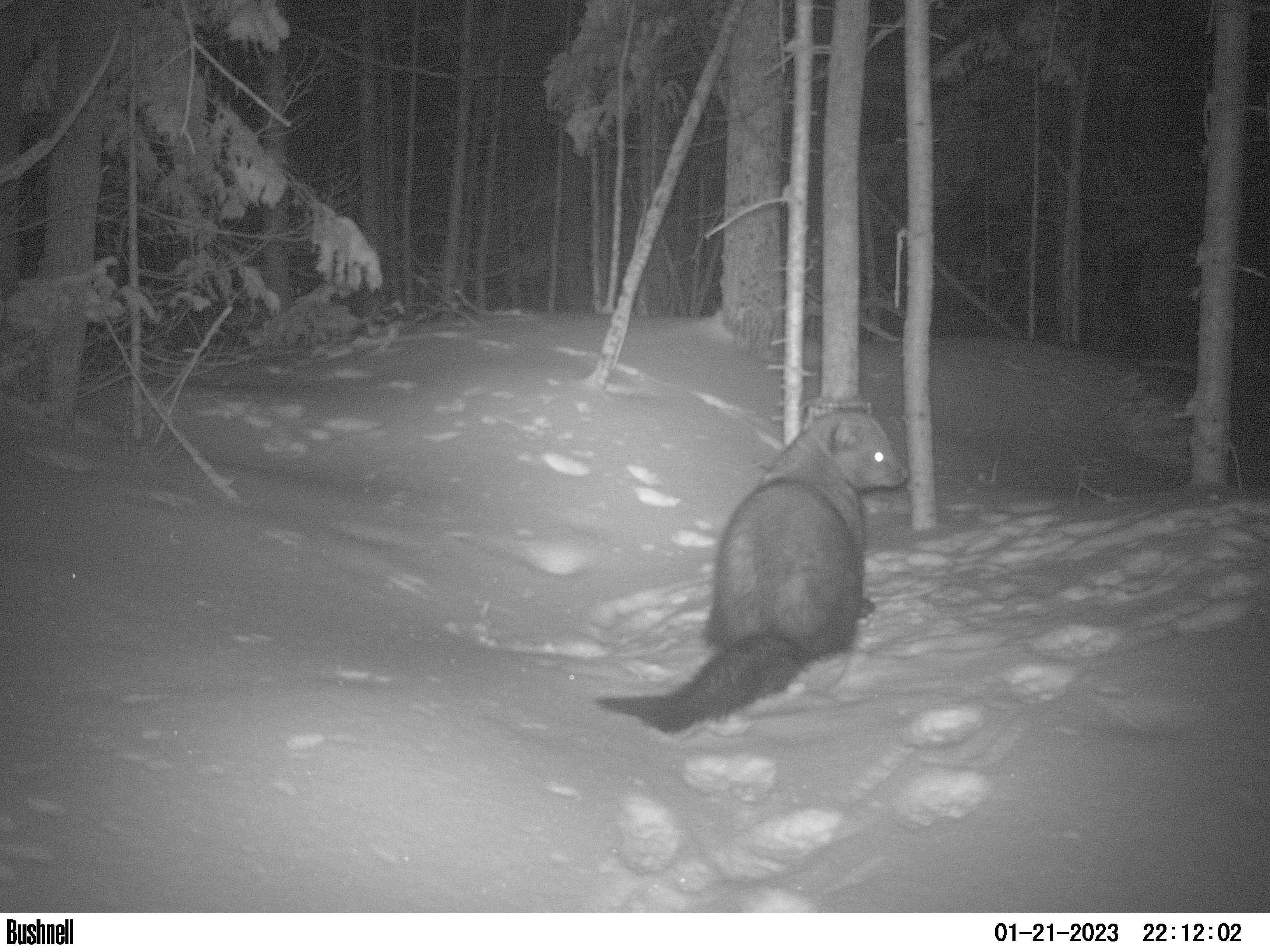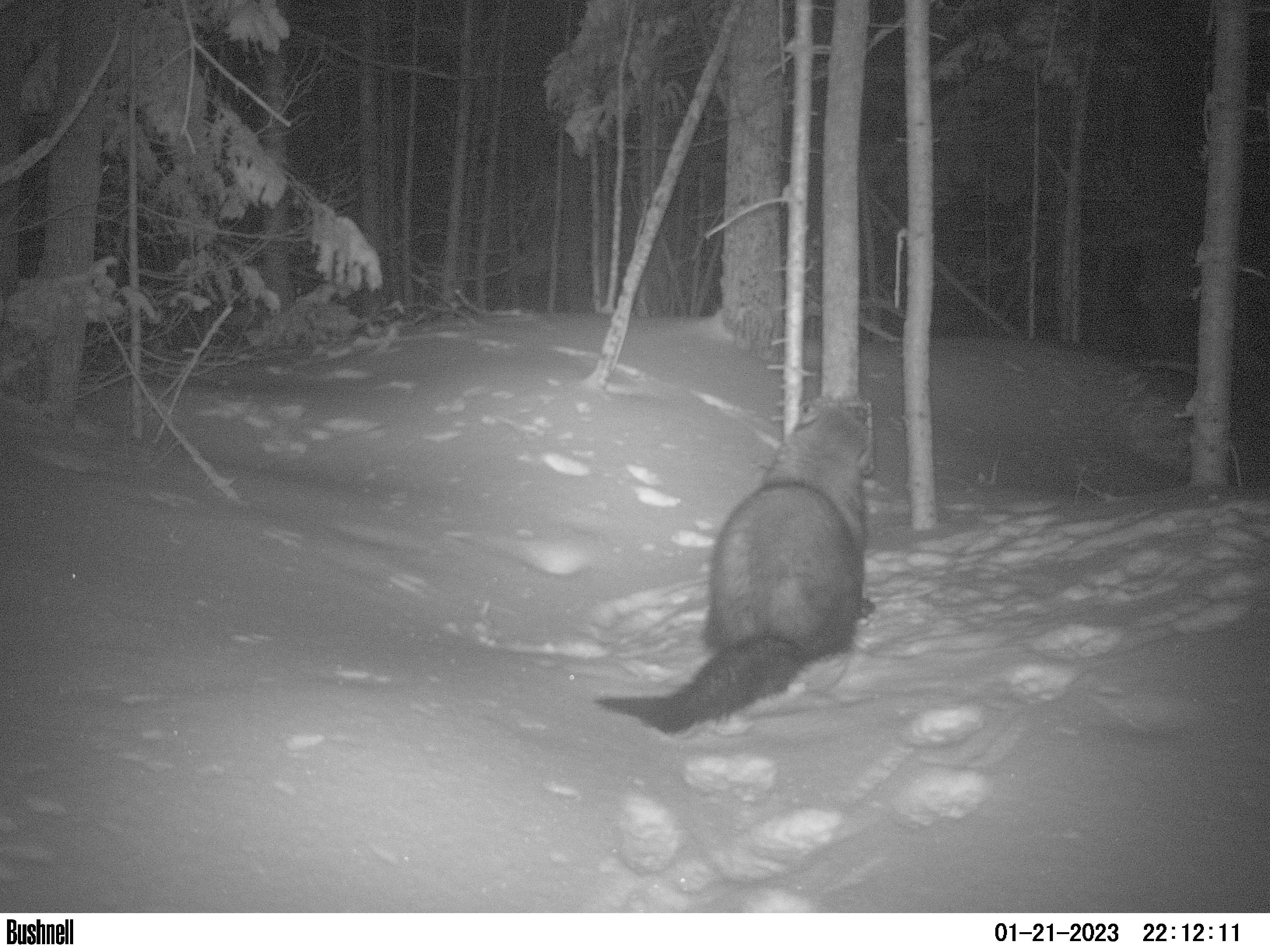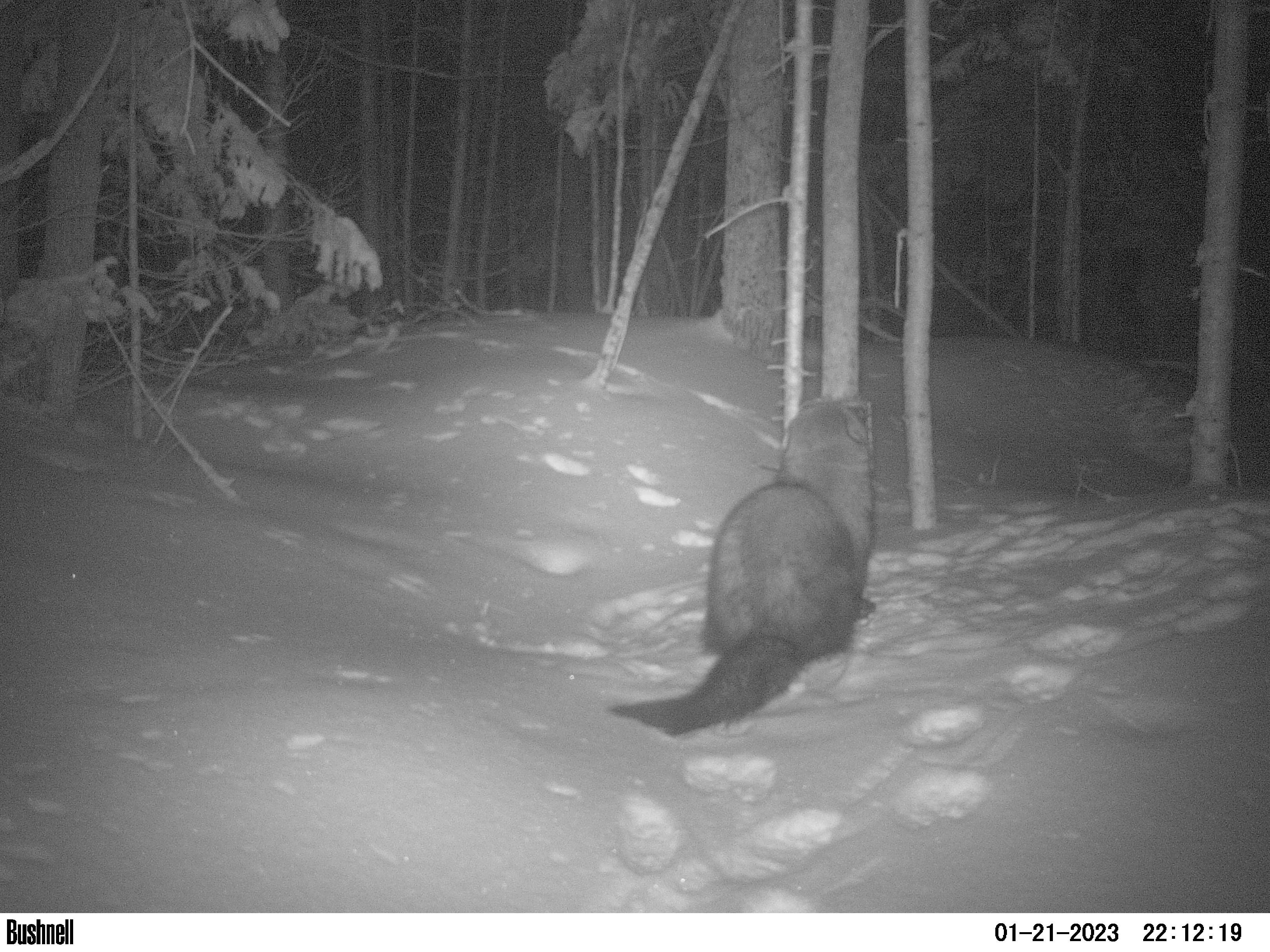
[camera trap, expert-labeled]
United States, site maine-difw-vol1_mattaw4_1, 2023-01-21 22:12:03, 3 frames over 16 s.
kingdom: Animalia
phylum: Chordata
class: Mammalia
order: Carnivora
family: Mustelidae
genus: Pekania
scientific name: Pekania pennanti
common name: fisher